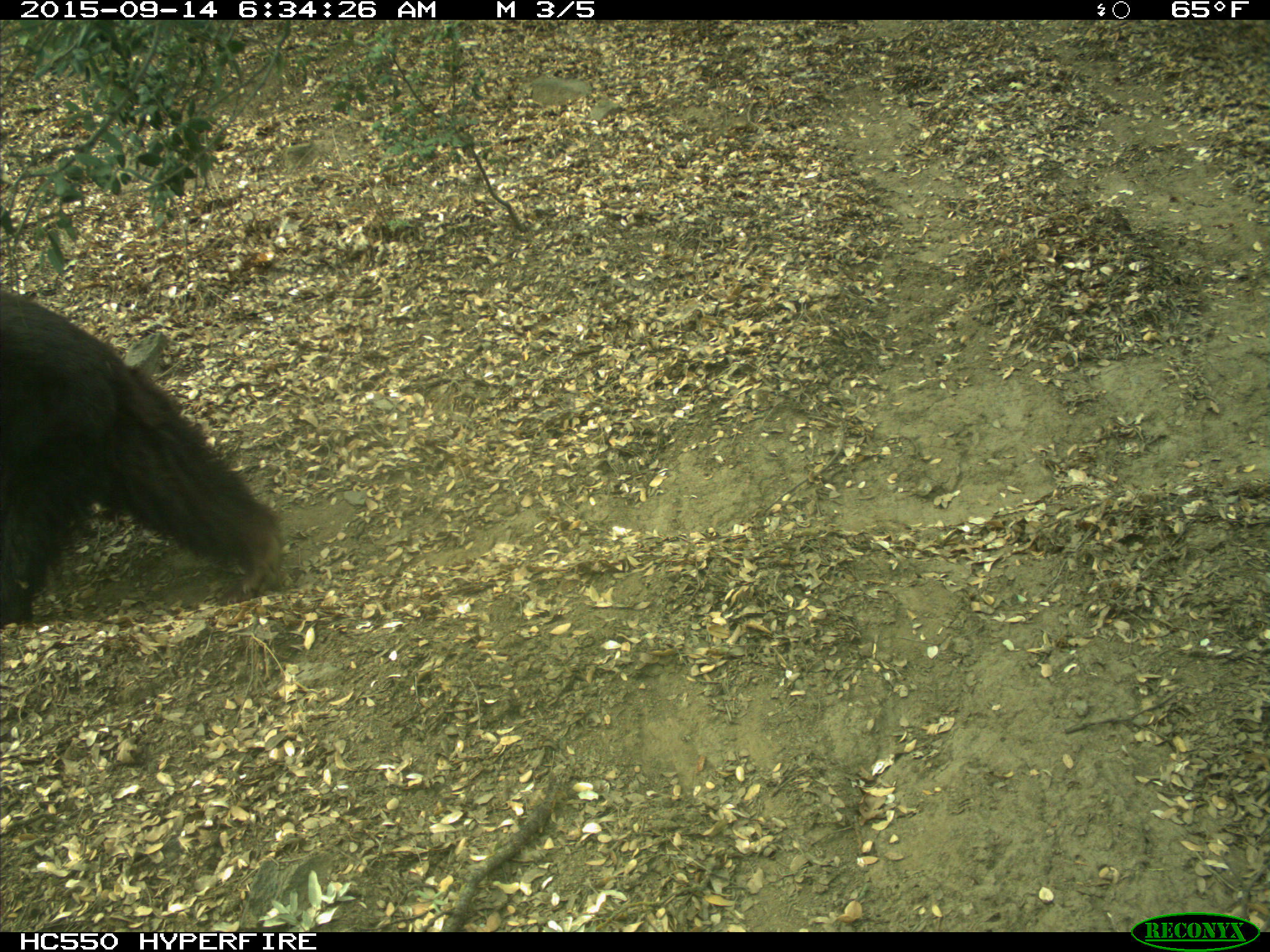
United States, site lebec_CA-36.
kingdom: Animalia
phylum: Chordata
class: Mammalia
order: Carnivora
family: Ursidae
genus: Ursus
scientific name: Ursus americanus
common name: american black bear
Ursus americanus (american black bear).